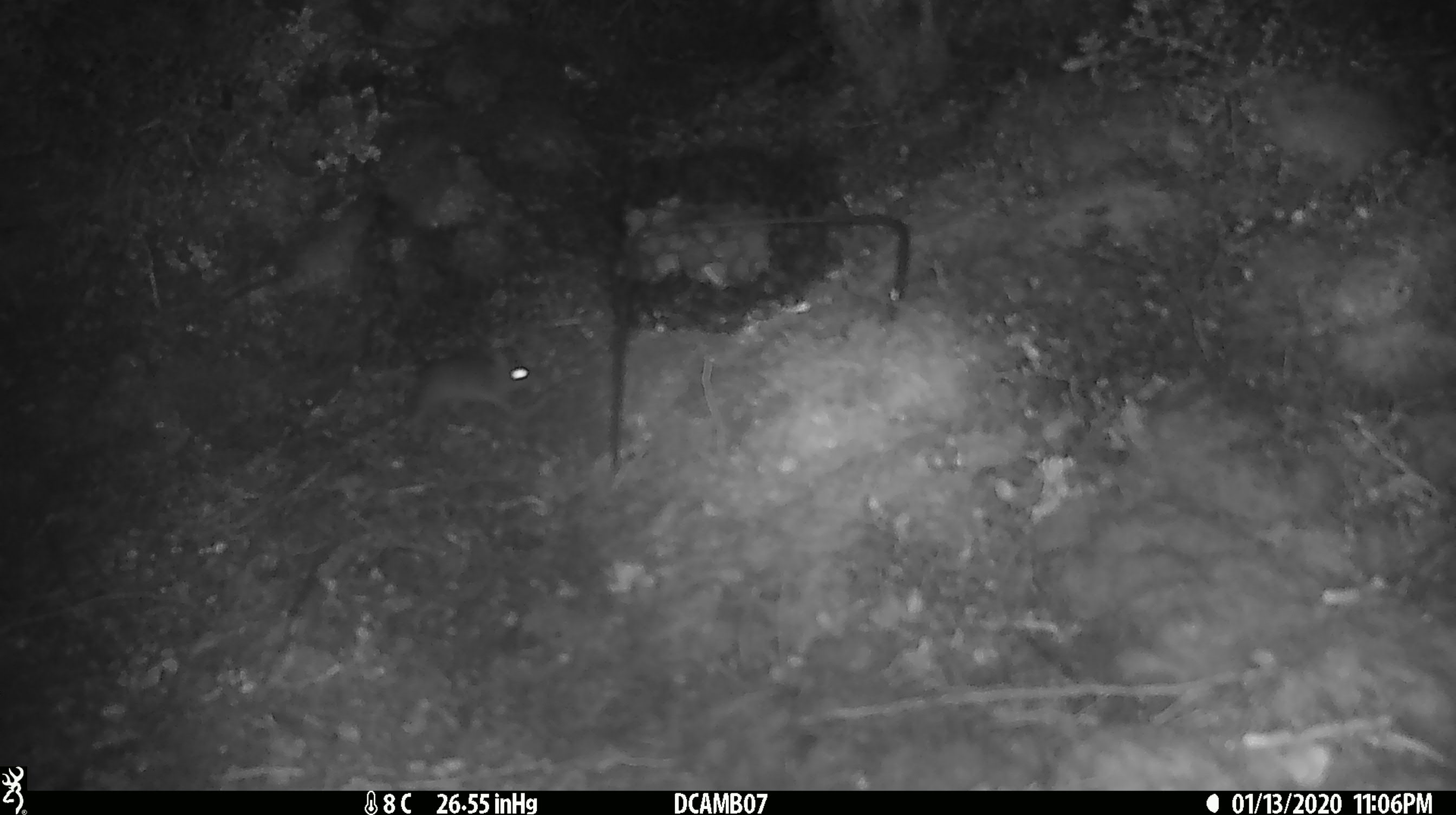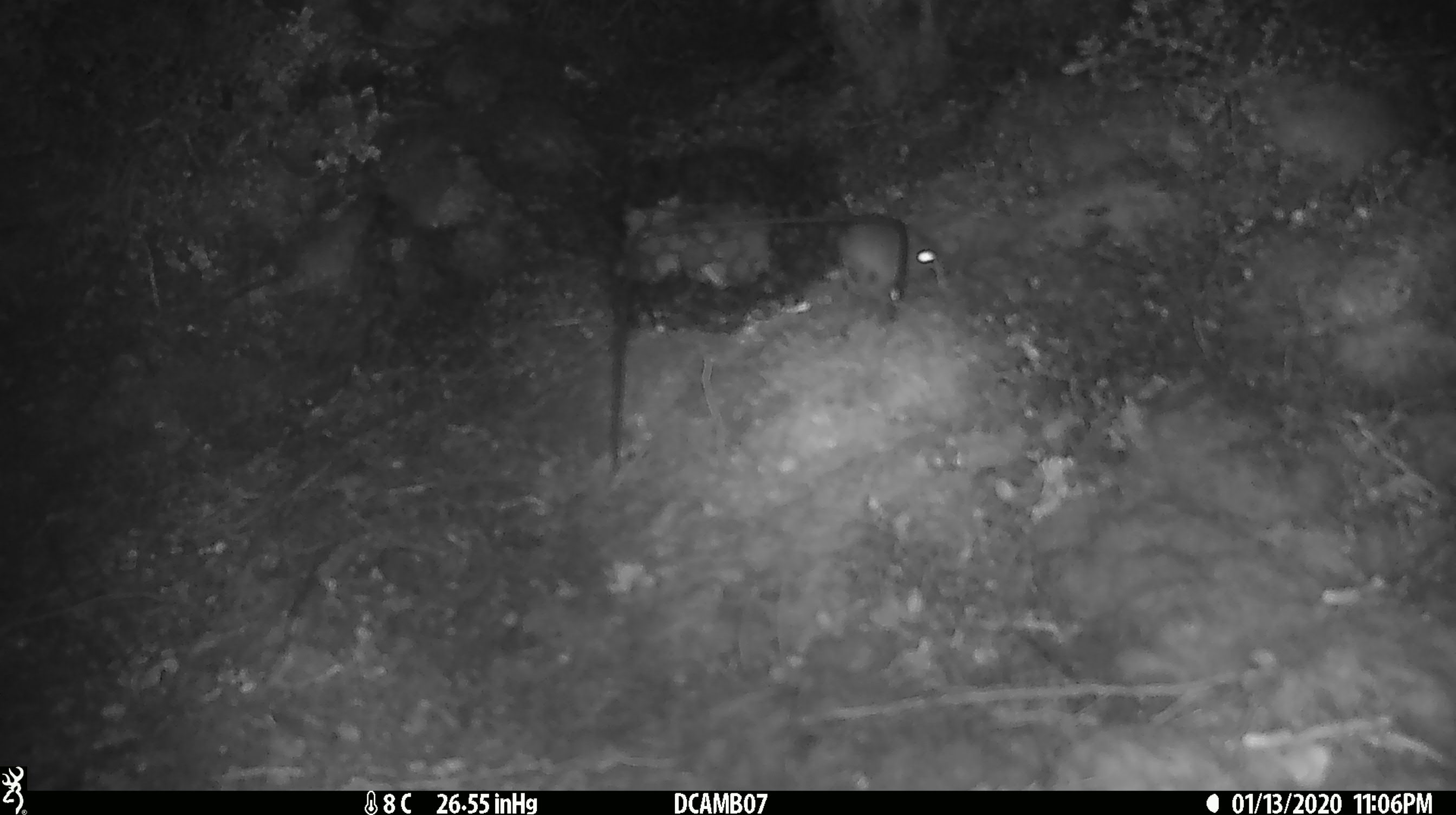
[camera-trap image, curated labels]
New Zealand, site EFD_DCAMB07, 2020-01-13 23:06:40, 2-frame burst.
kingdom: Animalia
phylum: Chordata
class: Mammalia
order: Rodentia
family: Muridae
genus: Mus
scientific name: Mus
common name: mouse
Mouse (Mus).